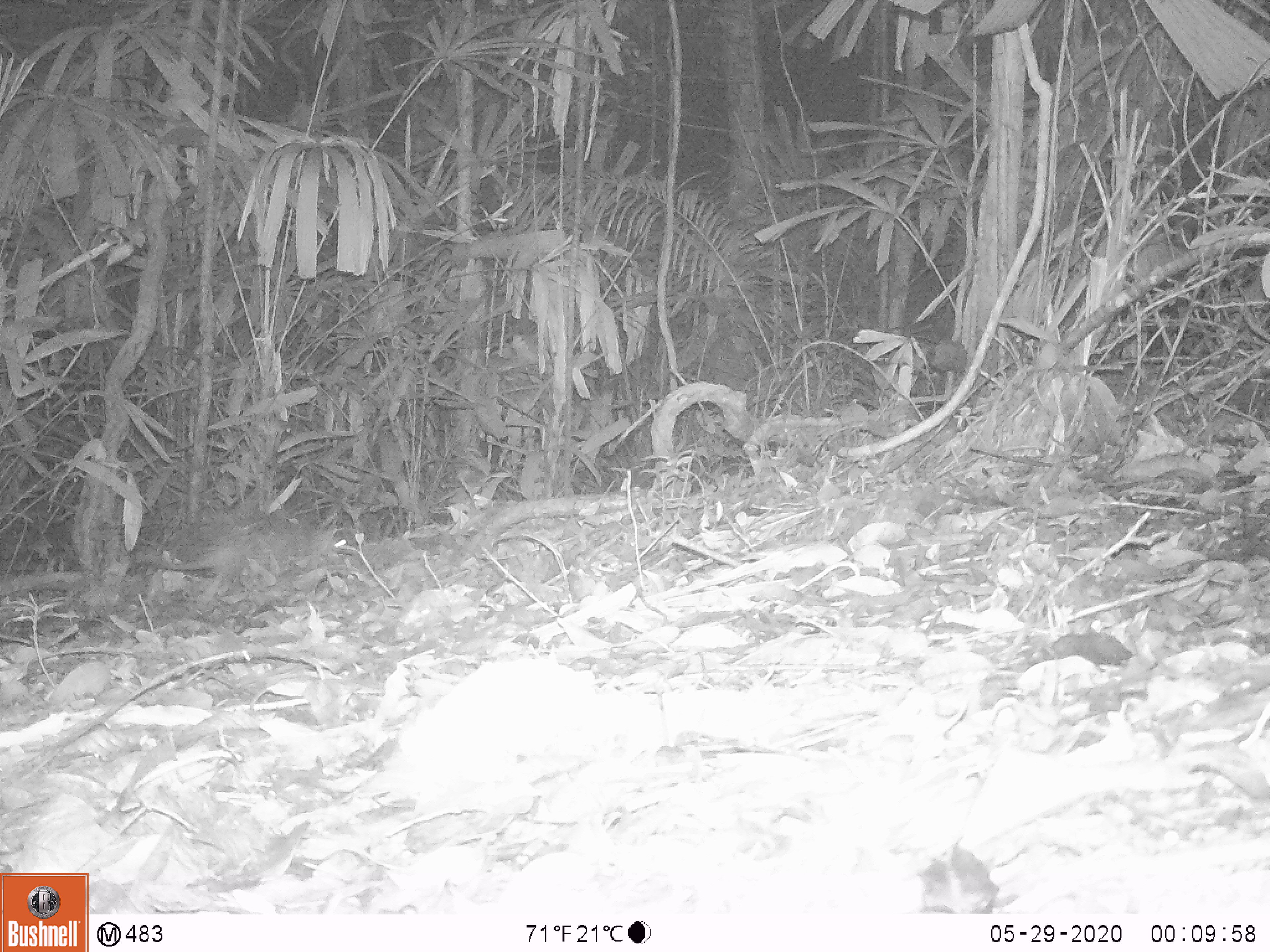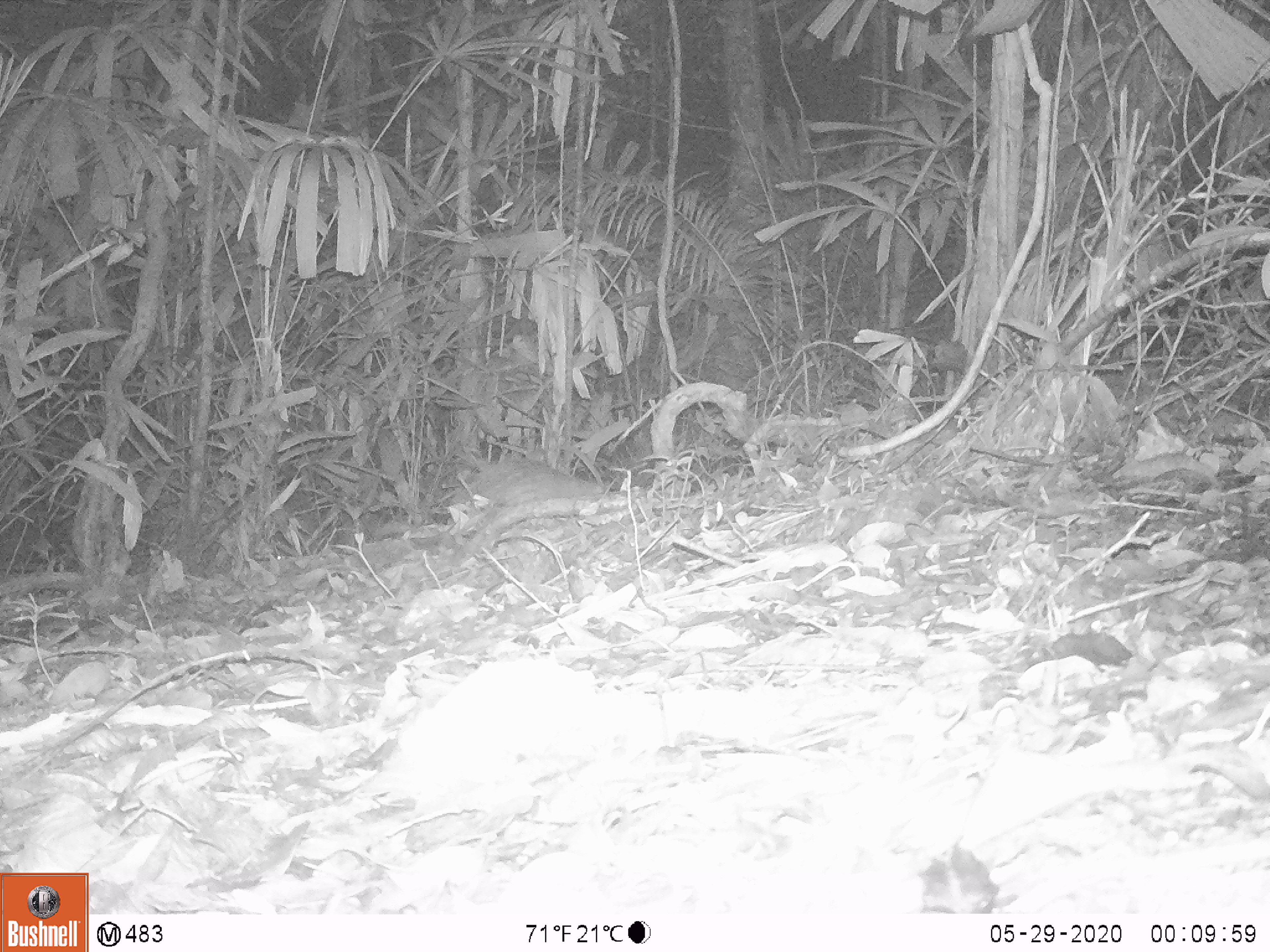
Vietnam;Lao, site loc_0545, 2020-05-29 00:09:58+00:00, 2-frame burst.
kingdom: Animalia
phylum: Chordata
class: Mammalia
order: Rodentia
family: Hystricidae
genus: Atherurus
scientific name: Atherurus macrourus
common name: asiatic brush-tailed porcupine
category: asiatic brush tailed porcupine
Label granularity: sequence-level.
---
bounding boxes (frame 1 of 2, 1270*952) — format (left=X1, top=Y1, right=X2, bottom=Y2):
asiatic brush tailed porcupine: (left=130, top=502, right=347, bottom=595)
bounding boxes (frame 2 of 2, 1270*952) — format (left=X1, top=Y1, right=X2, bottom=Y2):
asiatic brush tailed porcupine: (left=439, top=450, right=611, bottom=568)